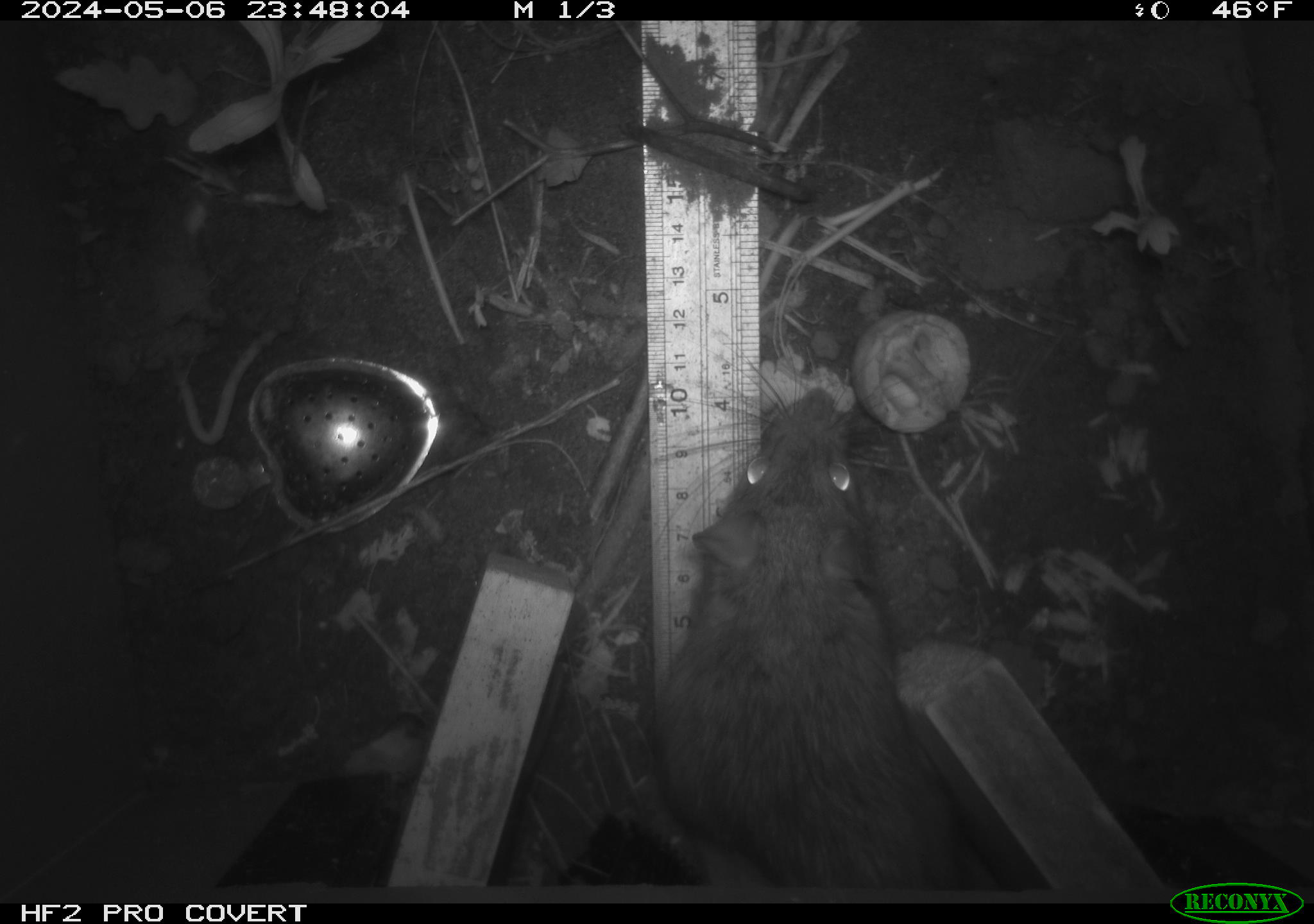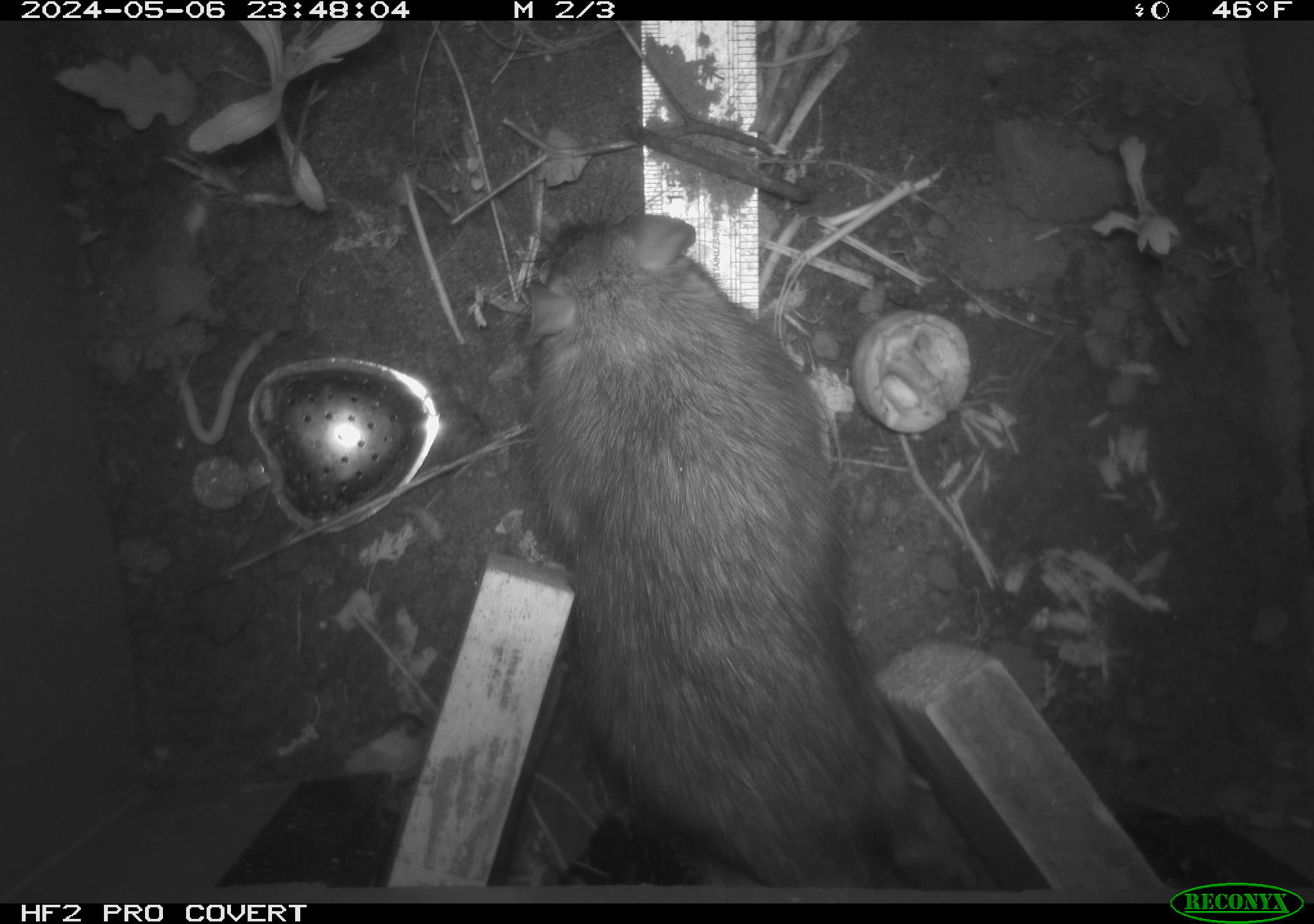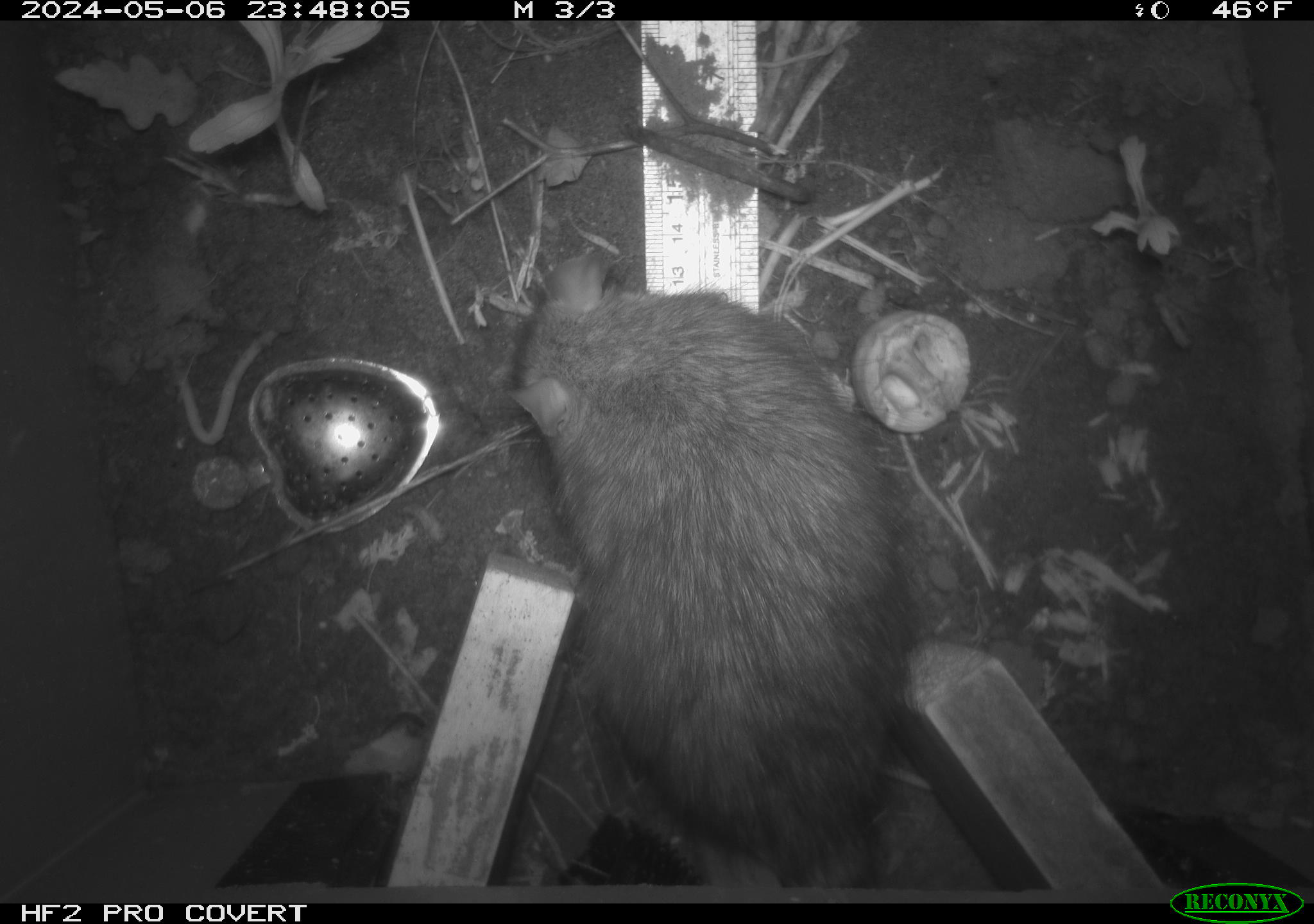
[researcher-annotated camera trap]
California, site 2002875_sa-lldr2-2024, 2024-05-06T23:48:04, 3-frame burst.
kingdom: Animalia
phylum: Chordata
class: Mammalia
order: Rodentia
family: Muridae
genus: Rattus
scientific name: Rattus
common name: rat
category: rattus species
Rattus species (rat) (Rattus).